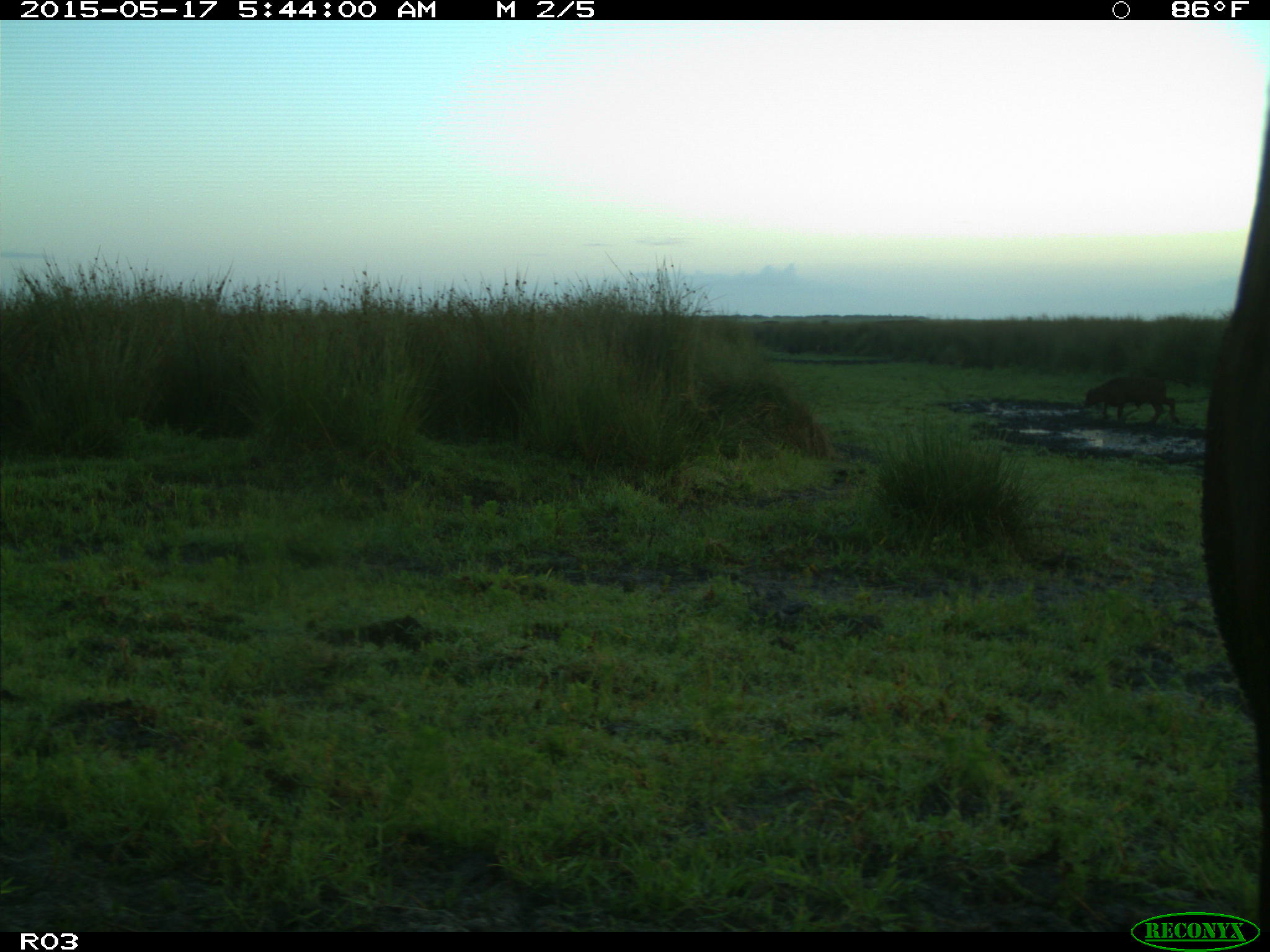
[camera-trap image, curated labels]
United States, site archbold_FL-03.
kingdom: Animalia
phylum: Chordata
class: Mammalia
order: Artiodactyla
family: Bovidae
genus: Bos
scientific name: Bos taurus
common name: domestic cow